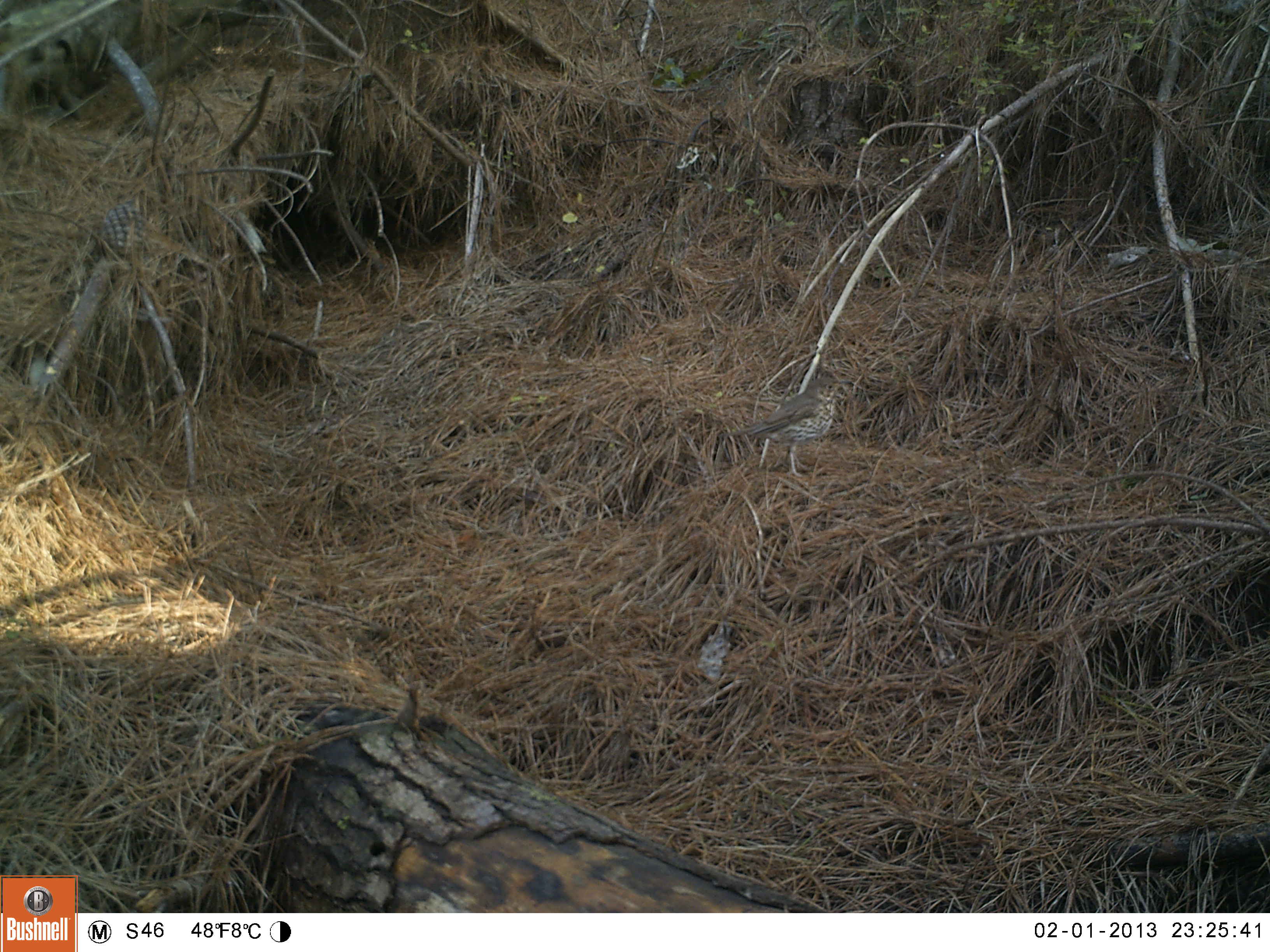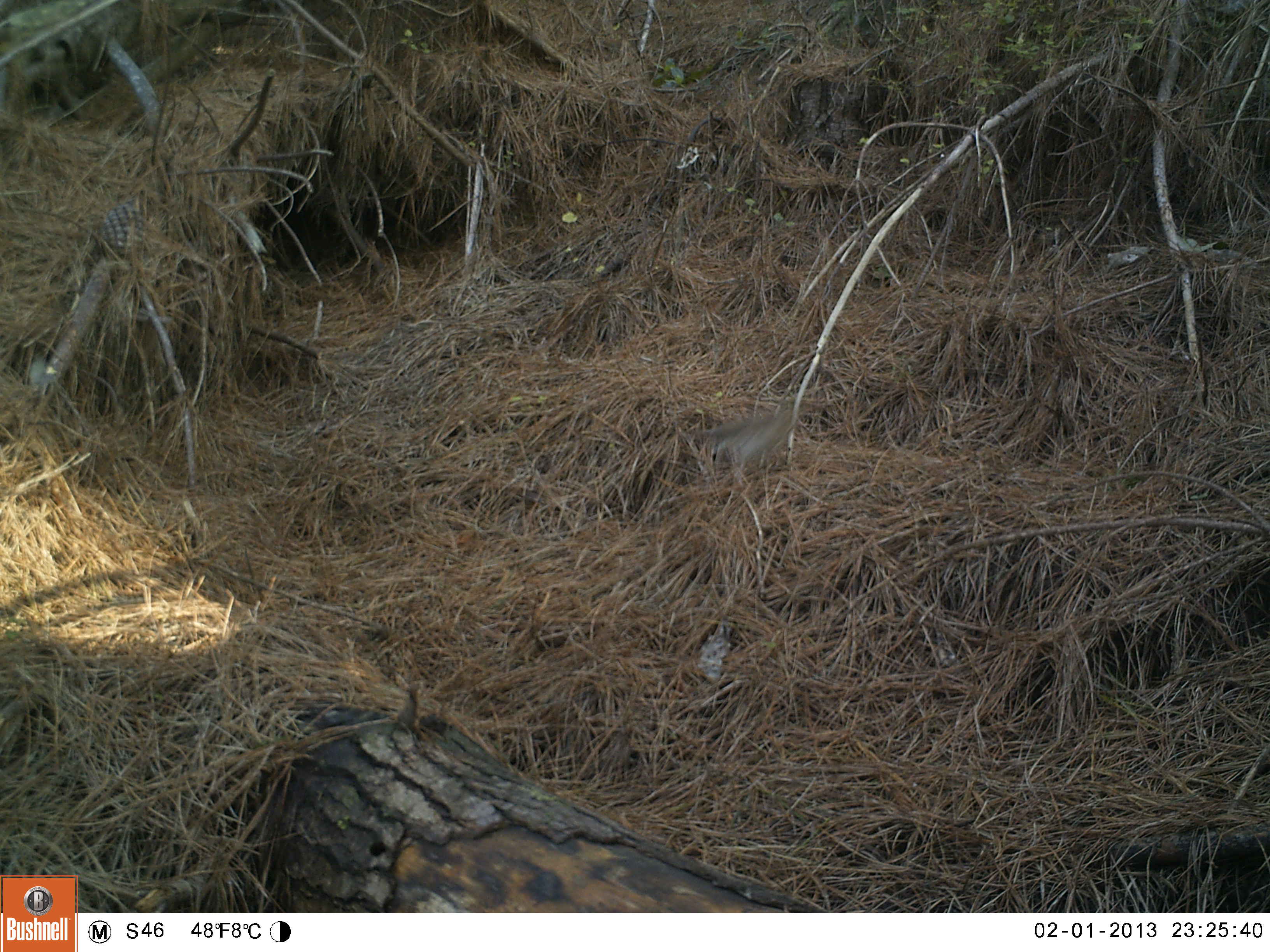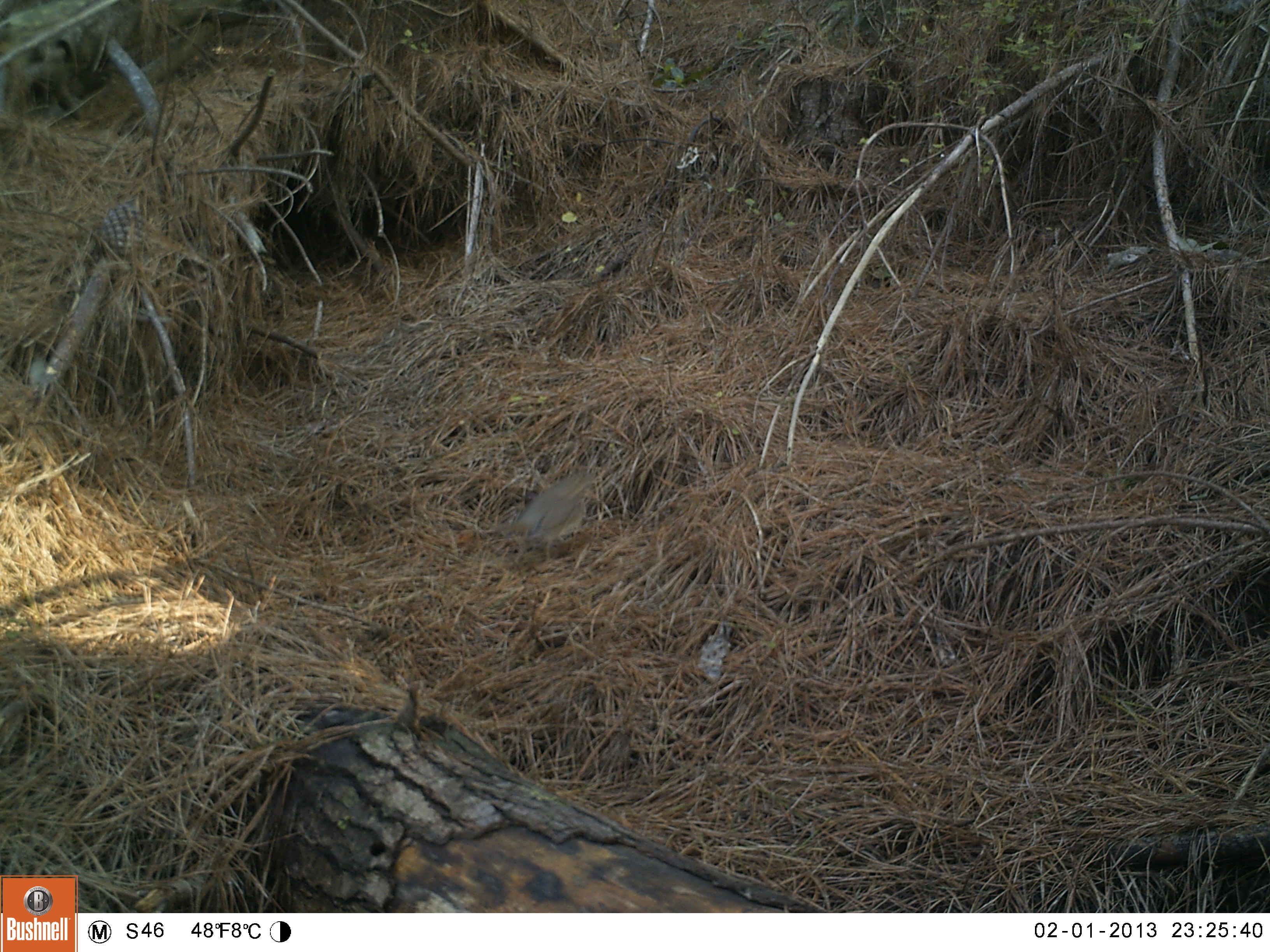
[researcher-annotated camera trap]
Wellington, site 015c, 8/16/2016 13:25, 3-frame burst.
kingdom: Animalia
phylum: Chordata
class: Aves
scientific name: Aves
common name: bird